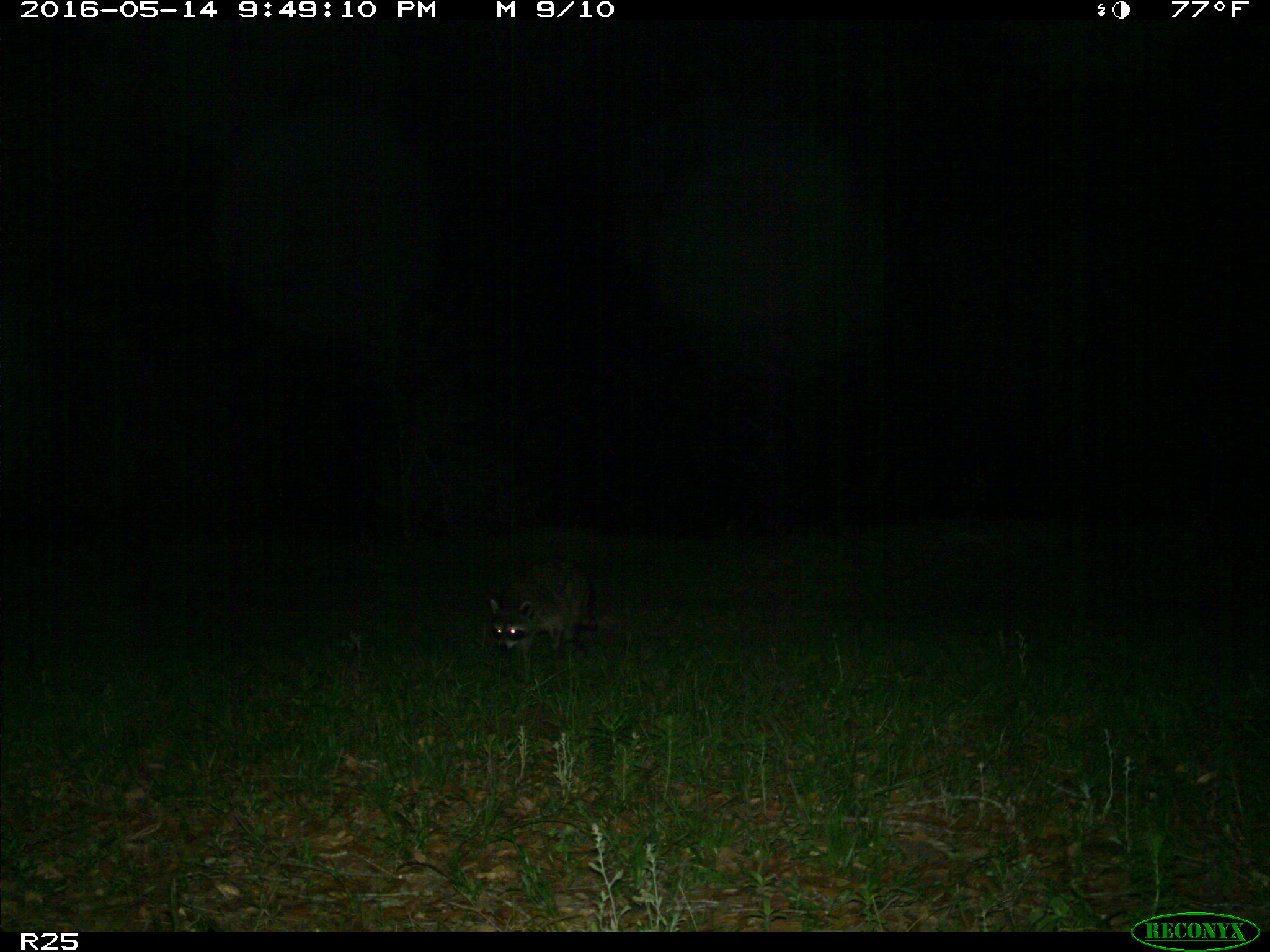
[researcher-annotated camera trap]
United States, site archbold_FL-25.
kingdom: Animalia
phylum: Chordata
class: Mammalia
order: Carnivora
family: Procyonidae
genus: Procyon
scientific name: Procyon lotor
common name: common raccoon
Procyon lotor (common raccoon).